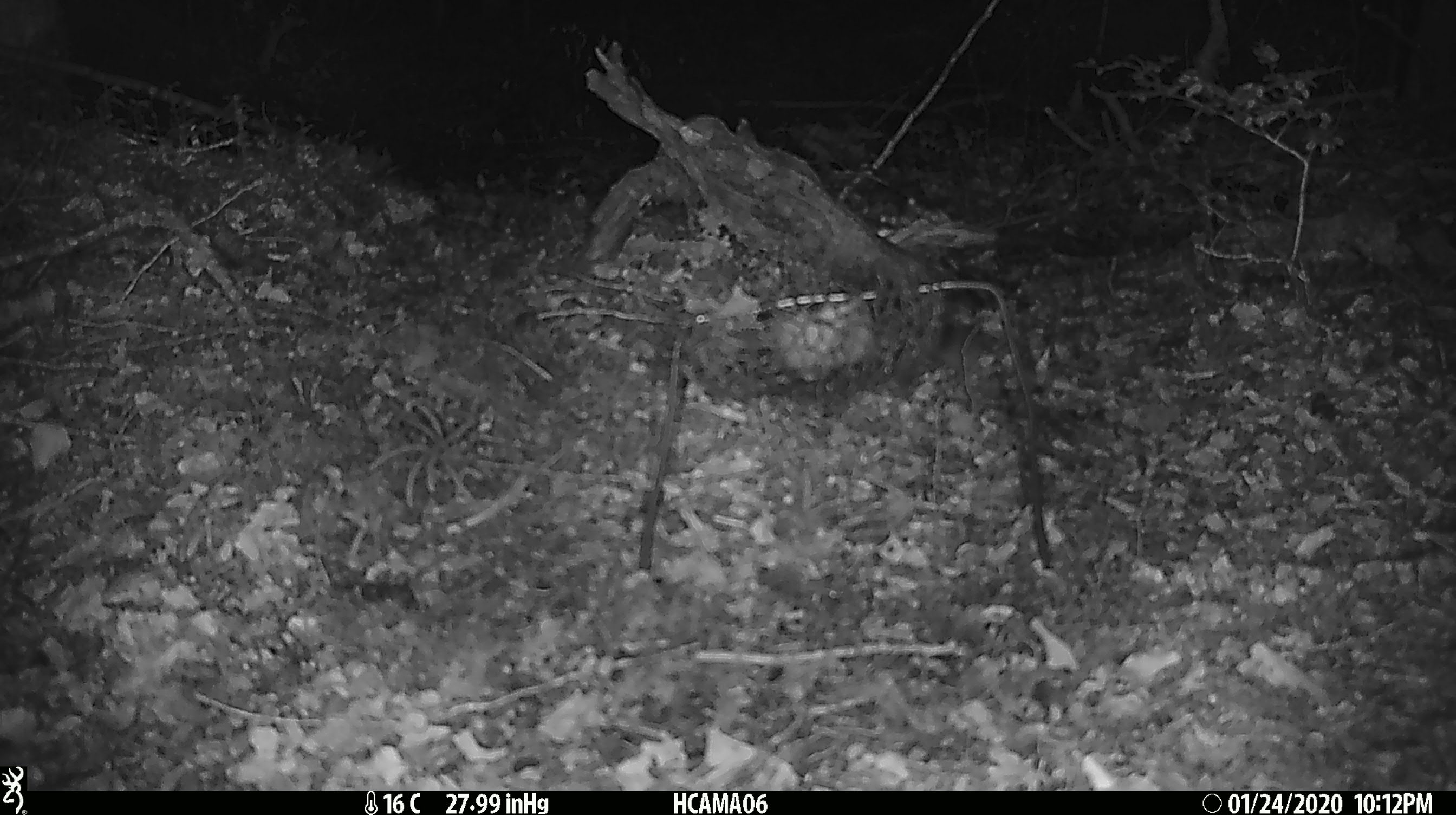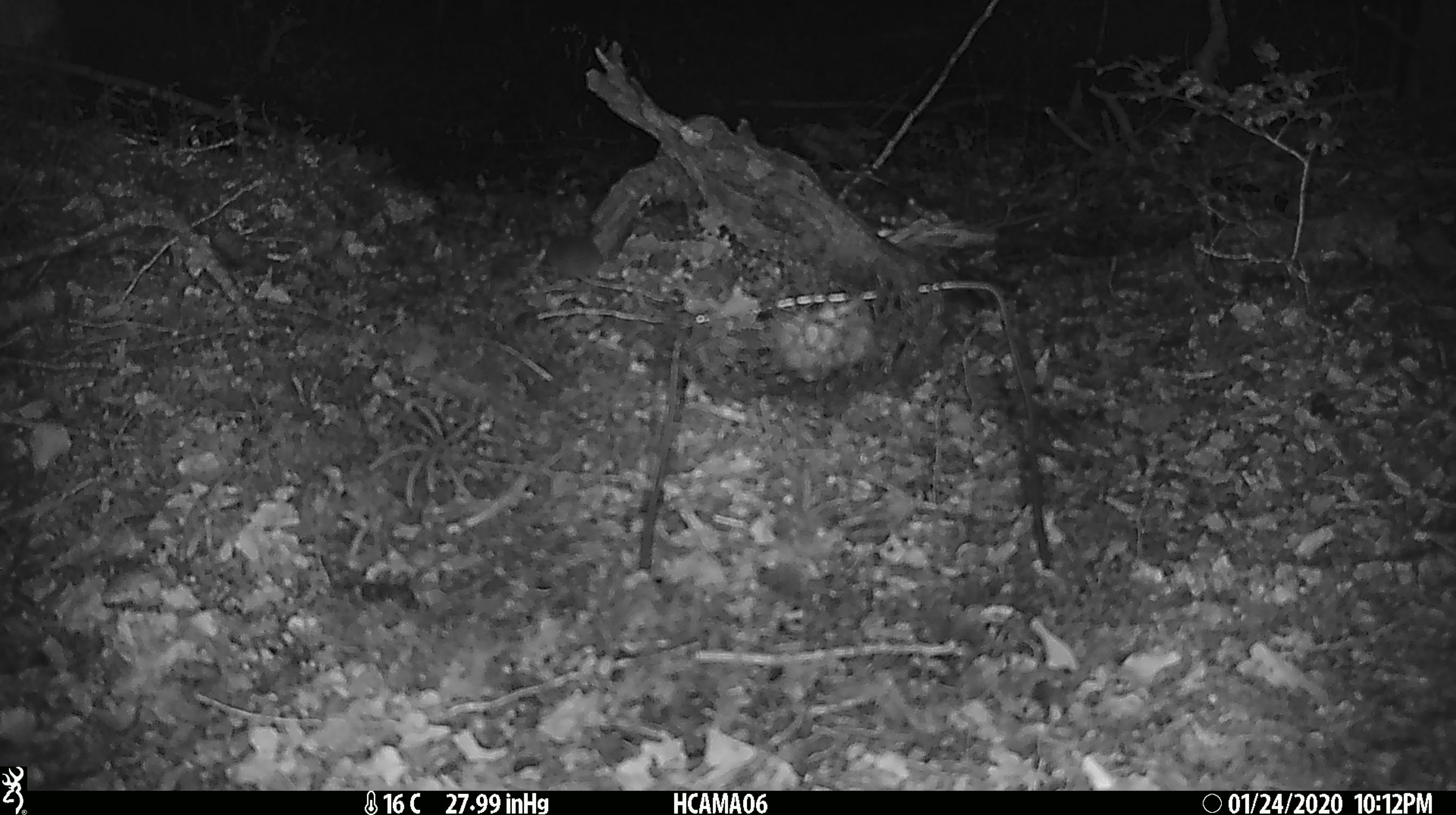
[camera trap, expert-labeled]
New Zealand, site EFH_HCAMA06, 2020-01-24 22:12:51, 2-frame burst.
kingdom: Animalia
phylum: Chordata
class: Mammalia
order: Rodentia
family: Muridae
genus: Mus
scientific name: Mus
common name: mouse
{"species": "mouse (Mus)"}